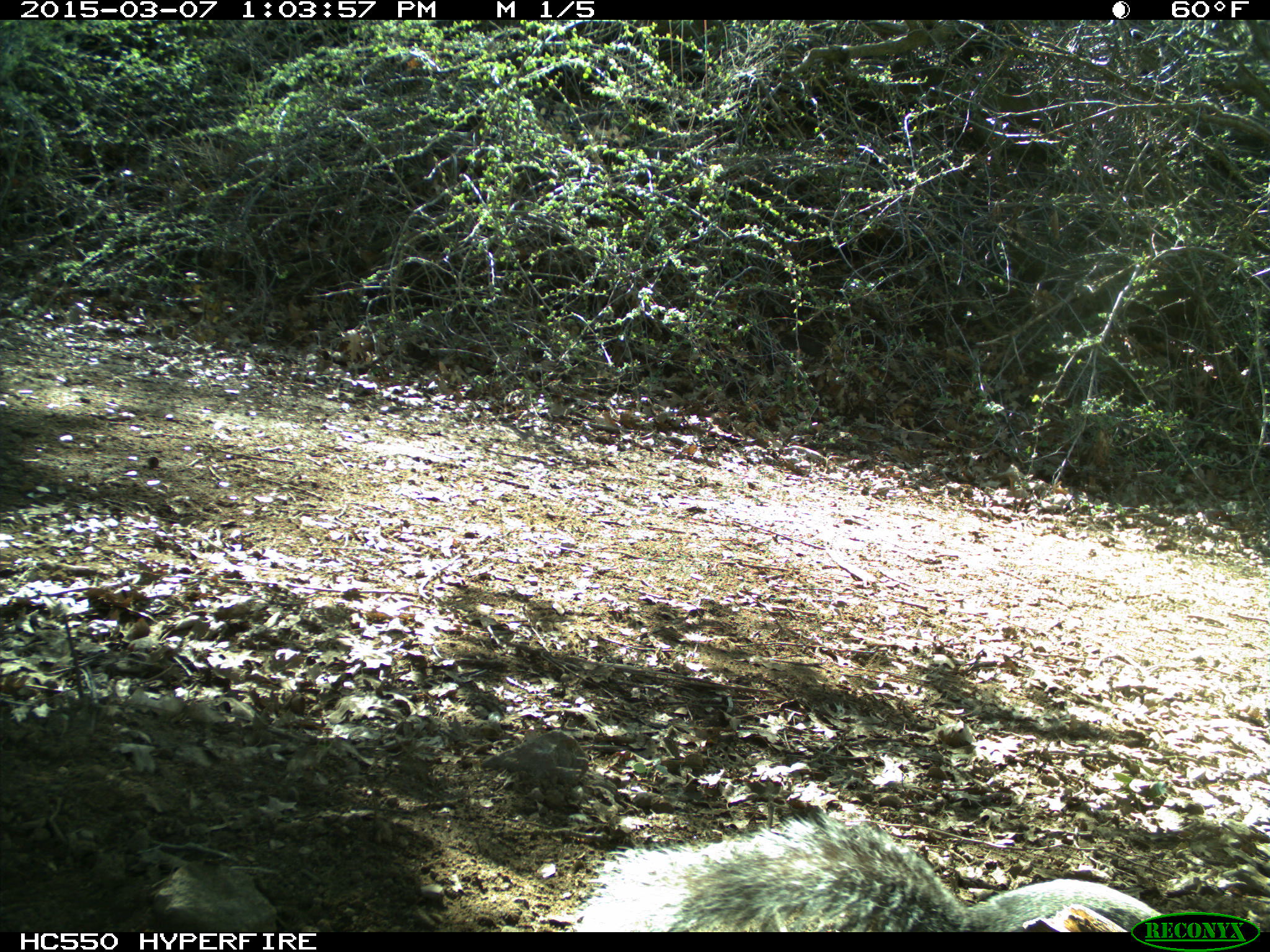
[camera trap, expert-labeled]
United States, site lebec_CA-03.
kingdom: Animalia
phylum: Chordata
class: Mammalia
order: Rodentia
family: Sciuridae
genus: Sciurus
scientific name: Sciurus carolinensis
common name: eastern gray squirrel